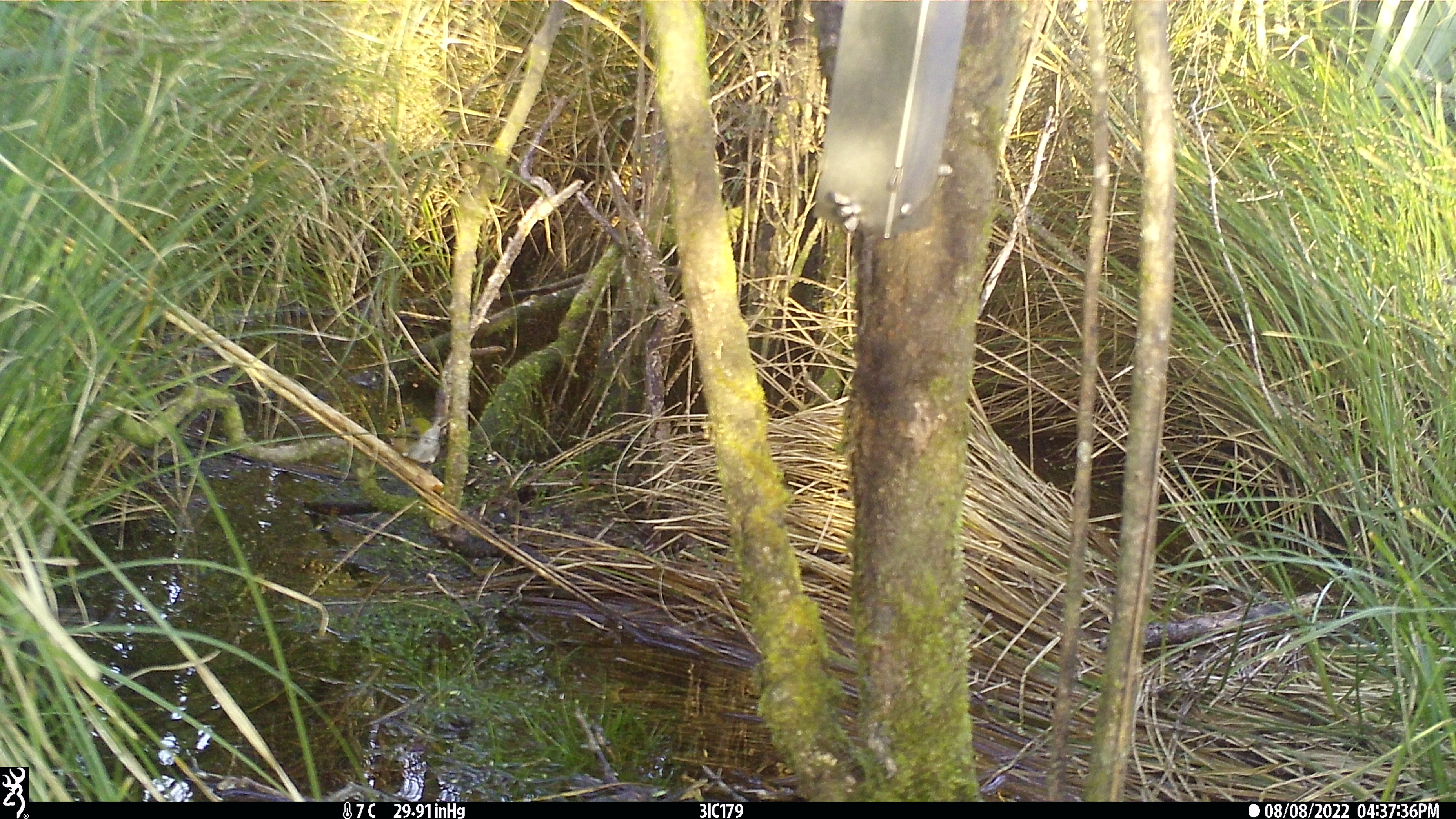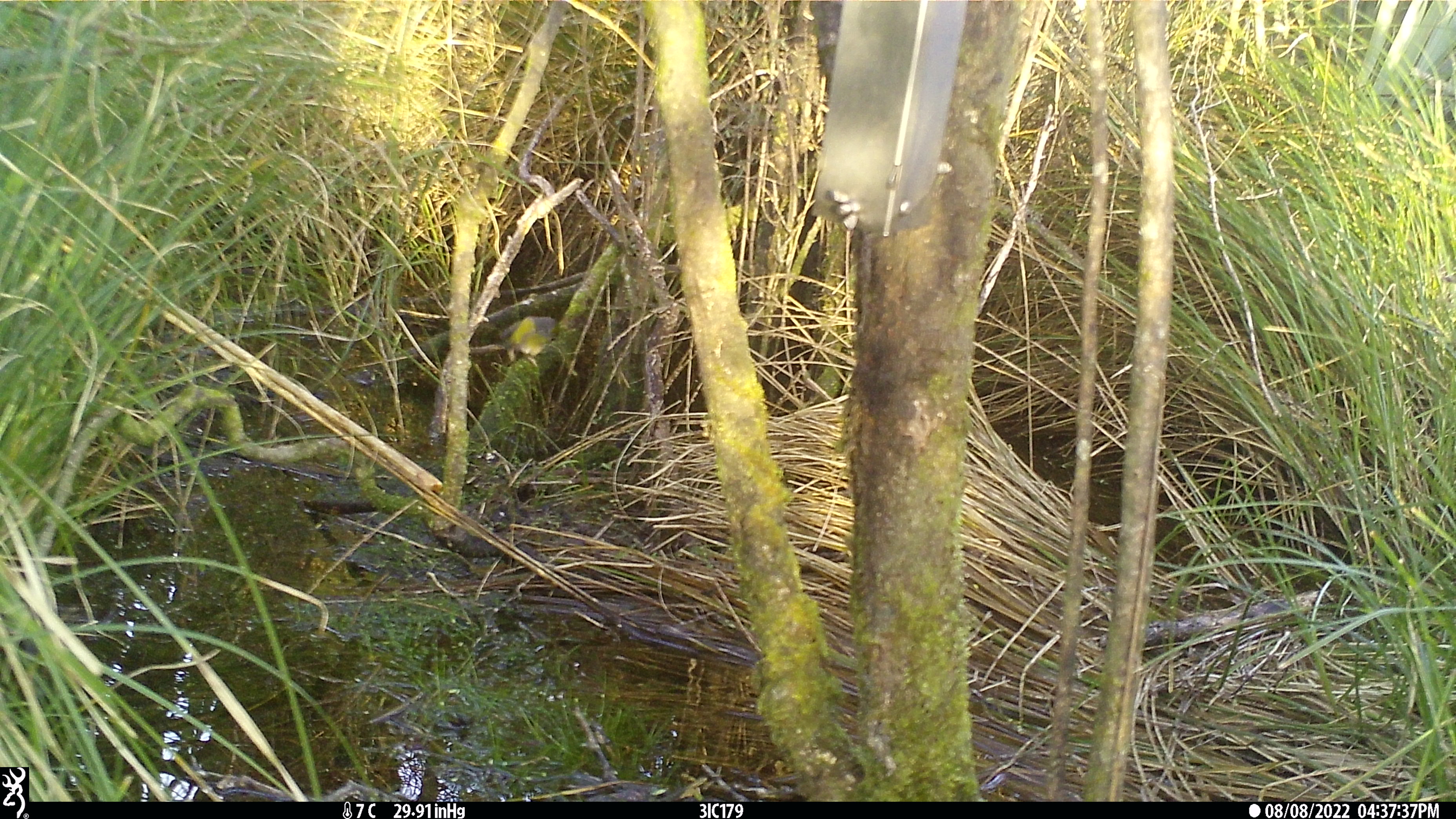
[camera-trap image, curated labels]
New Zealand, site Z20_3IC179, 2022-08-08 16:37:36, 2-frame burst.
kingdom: Animalia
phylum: Chordata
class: Aves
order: Passeriformes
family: Zosteropidae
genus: Zosterops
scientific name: Zosterops lateralis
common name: silvereye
Silvereye (Zosterops lateralis).